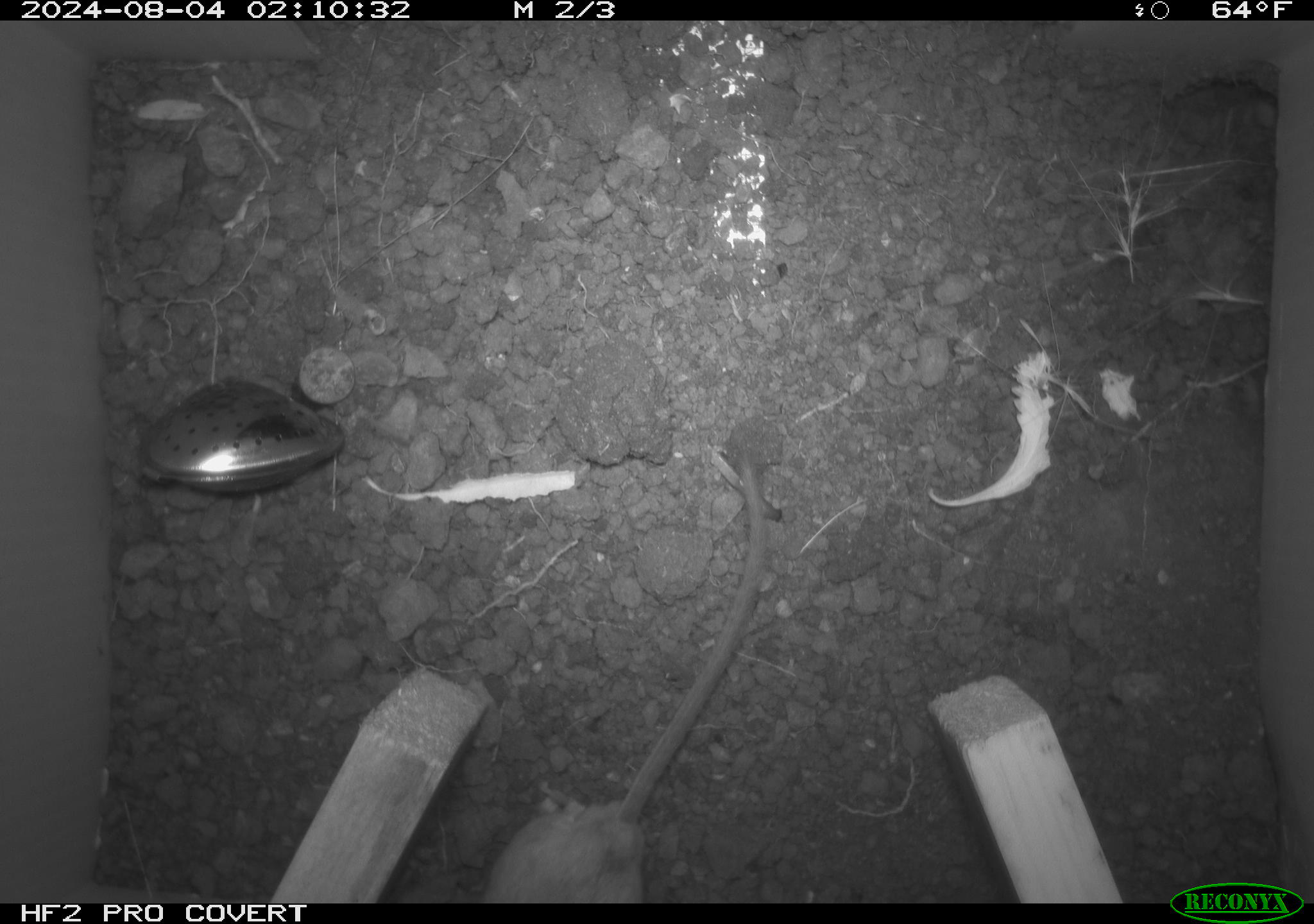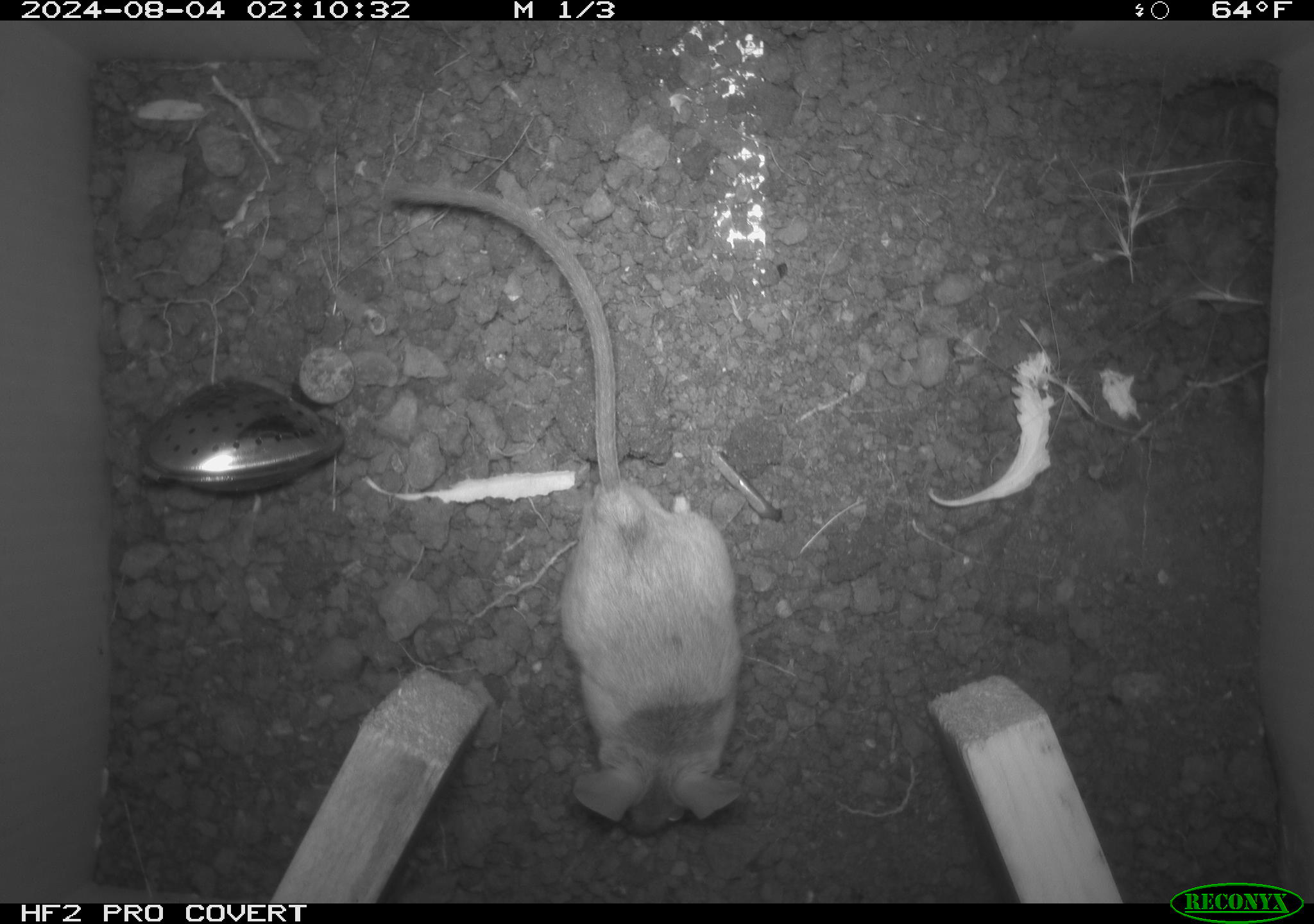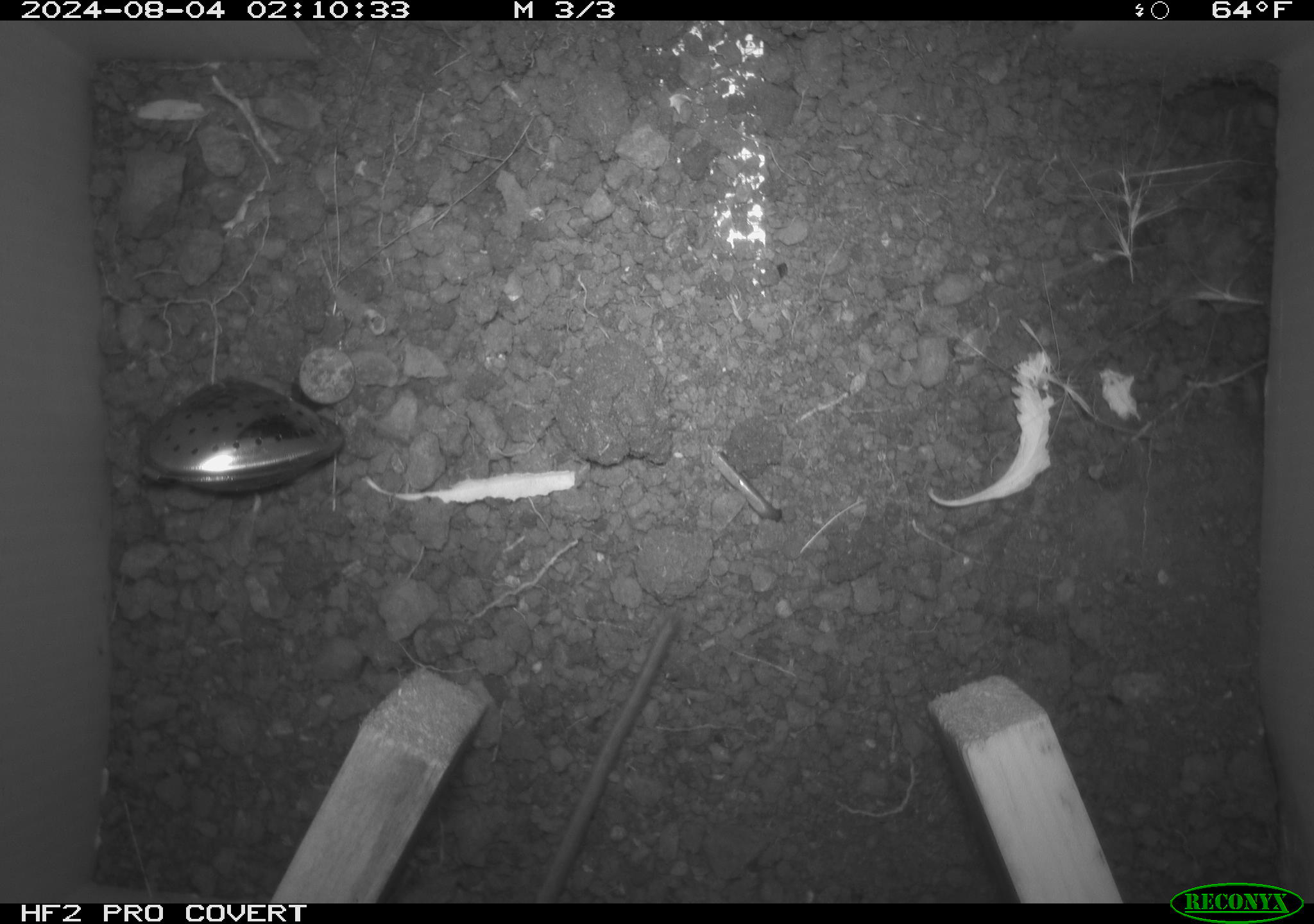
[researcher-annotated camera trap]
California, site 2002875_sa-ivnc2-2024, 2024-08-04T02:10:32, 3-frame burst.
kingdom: Animalia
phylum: Chordata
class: Mammalia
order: Rodentia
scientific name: Rodentia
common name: rodent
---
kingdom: Animalia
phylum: Chordata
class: Mammalia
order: Rodentia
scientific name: Rodentia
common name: mouse species